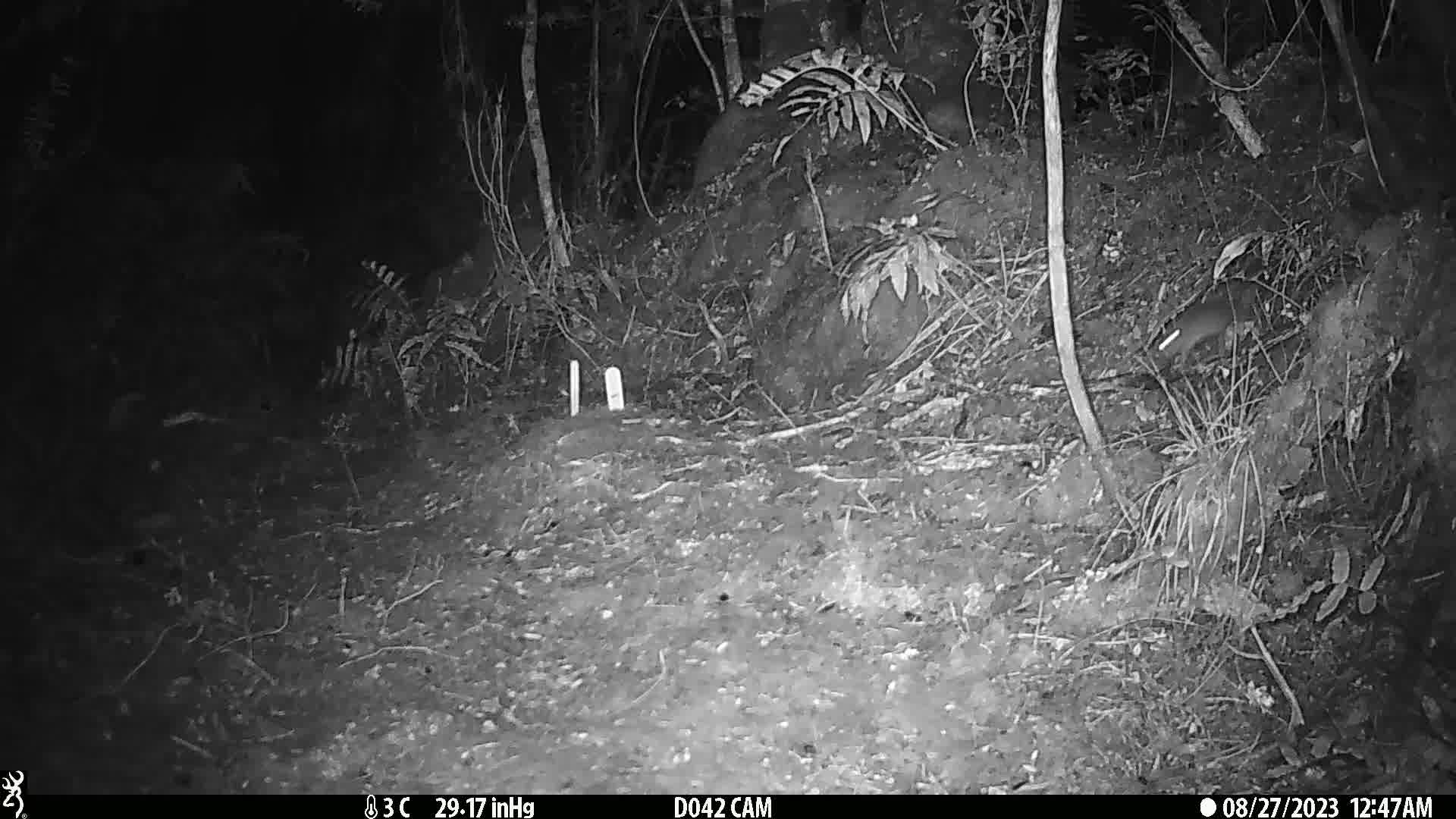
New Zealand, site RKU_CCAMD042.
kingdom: Animalia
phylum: Chordata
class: Mammalia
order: Rodentia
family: Muridae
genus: Rattus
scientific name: Rattus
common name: rat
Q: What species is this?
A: Rat (Rattus).